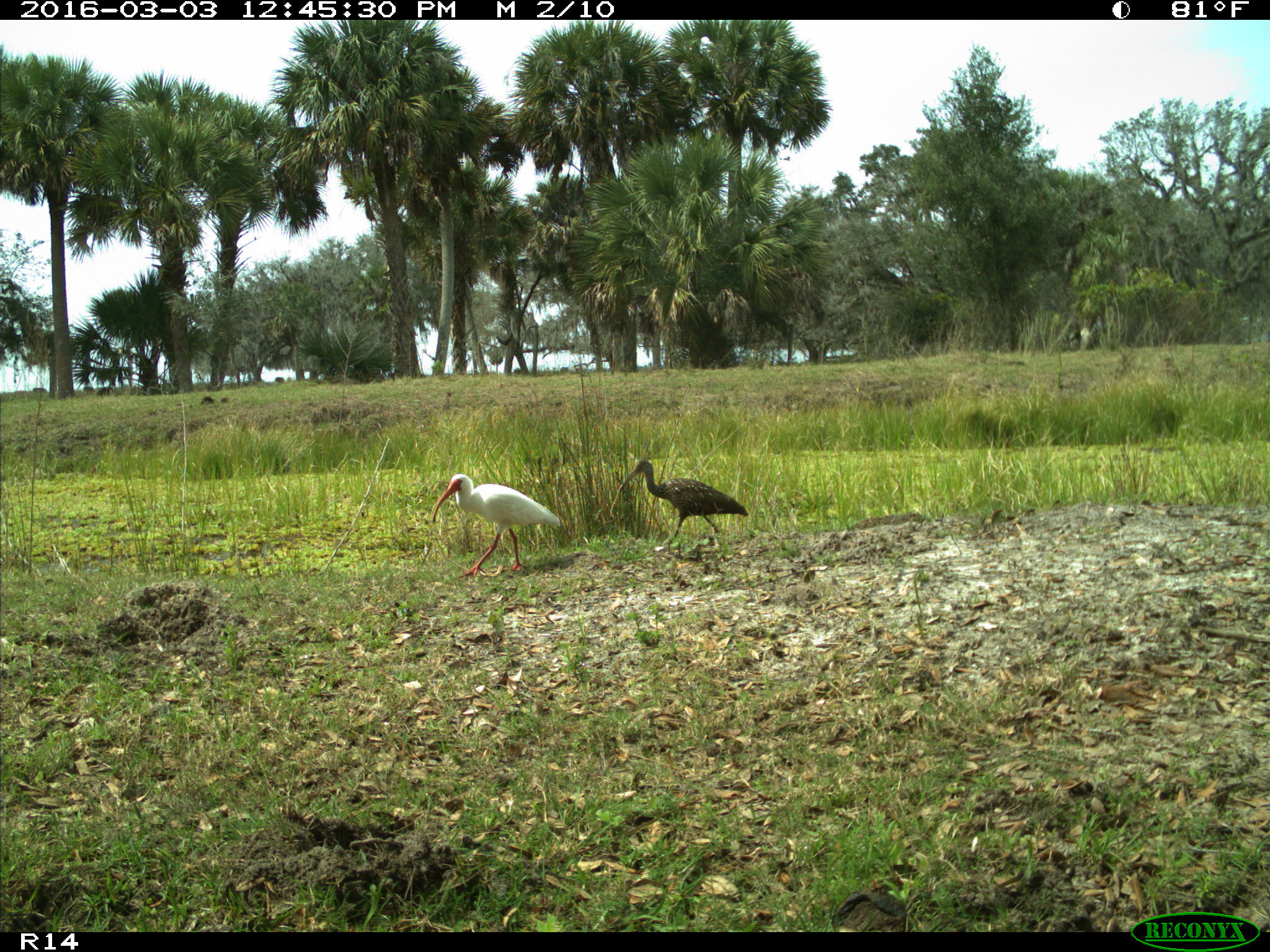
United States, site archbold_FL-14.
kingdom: Animalia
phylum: Chordata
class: Aves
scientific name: Aves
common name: birds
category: unidentified bird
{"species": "unidentified bird (birds) (Aves)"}